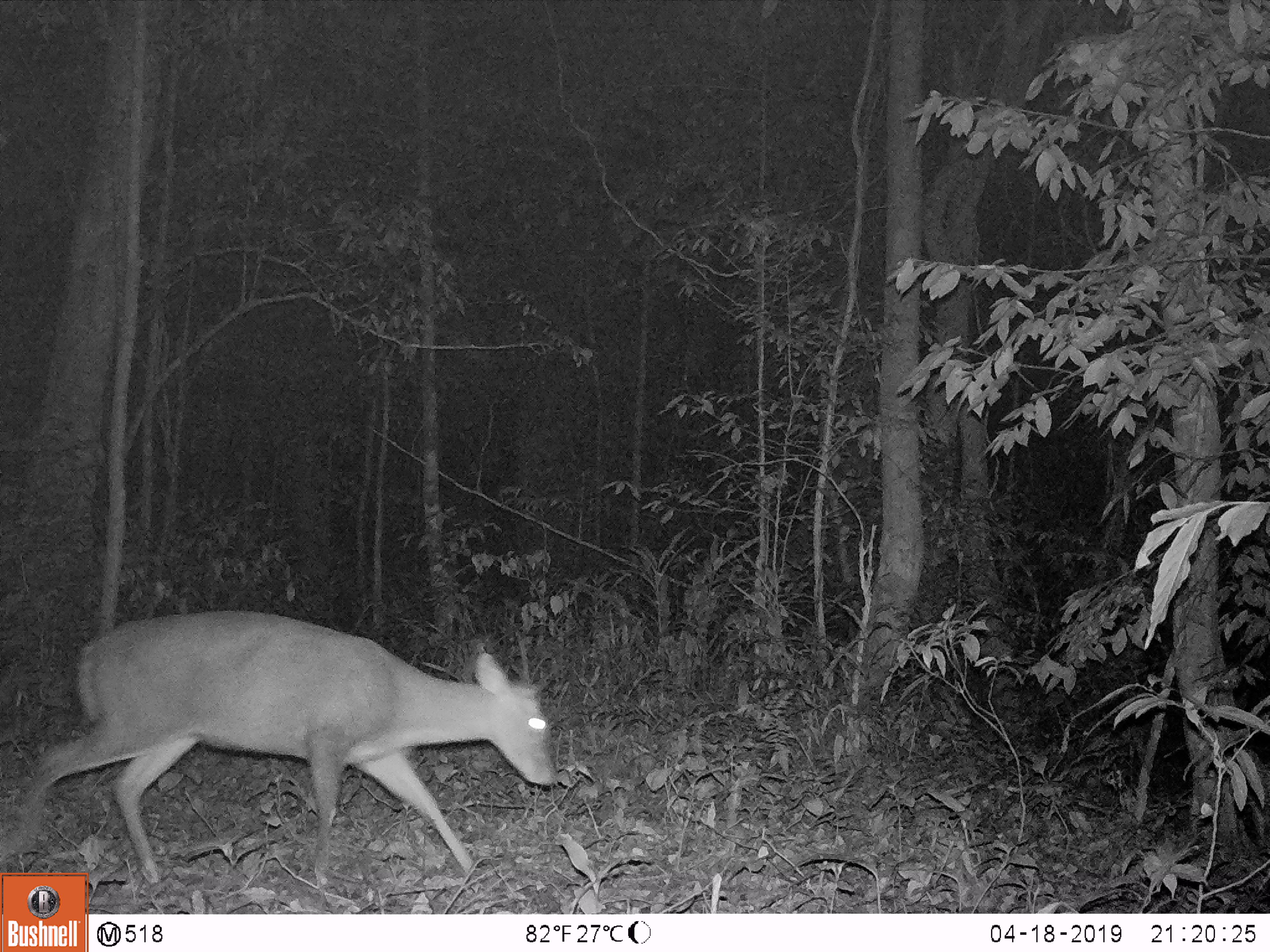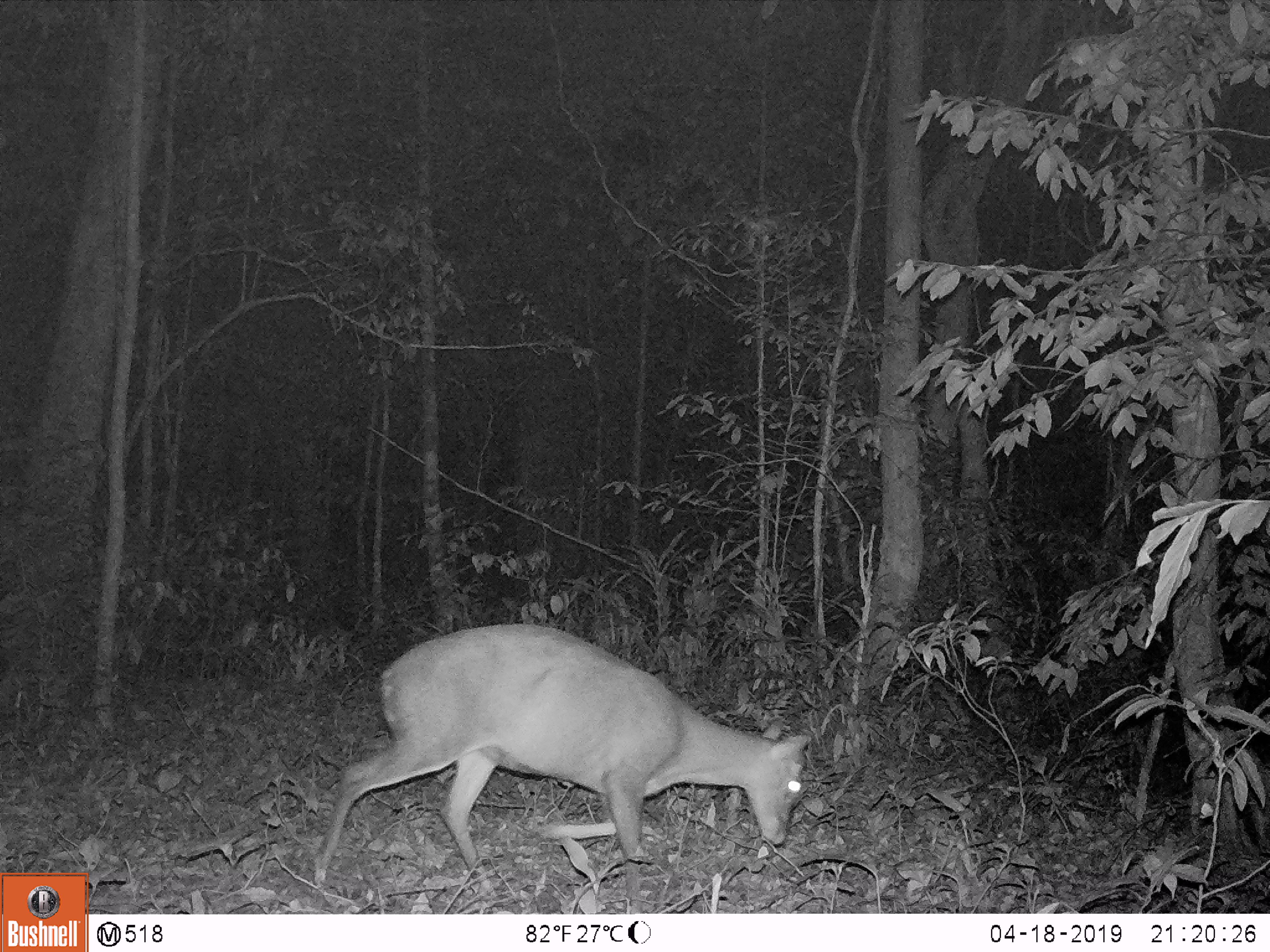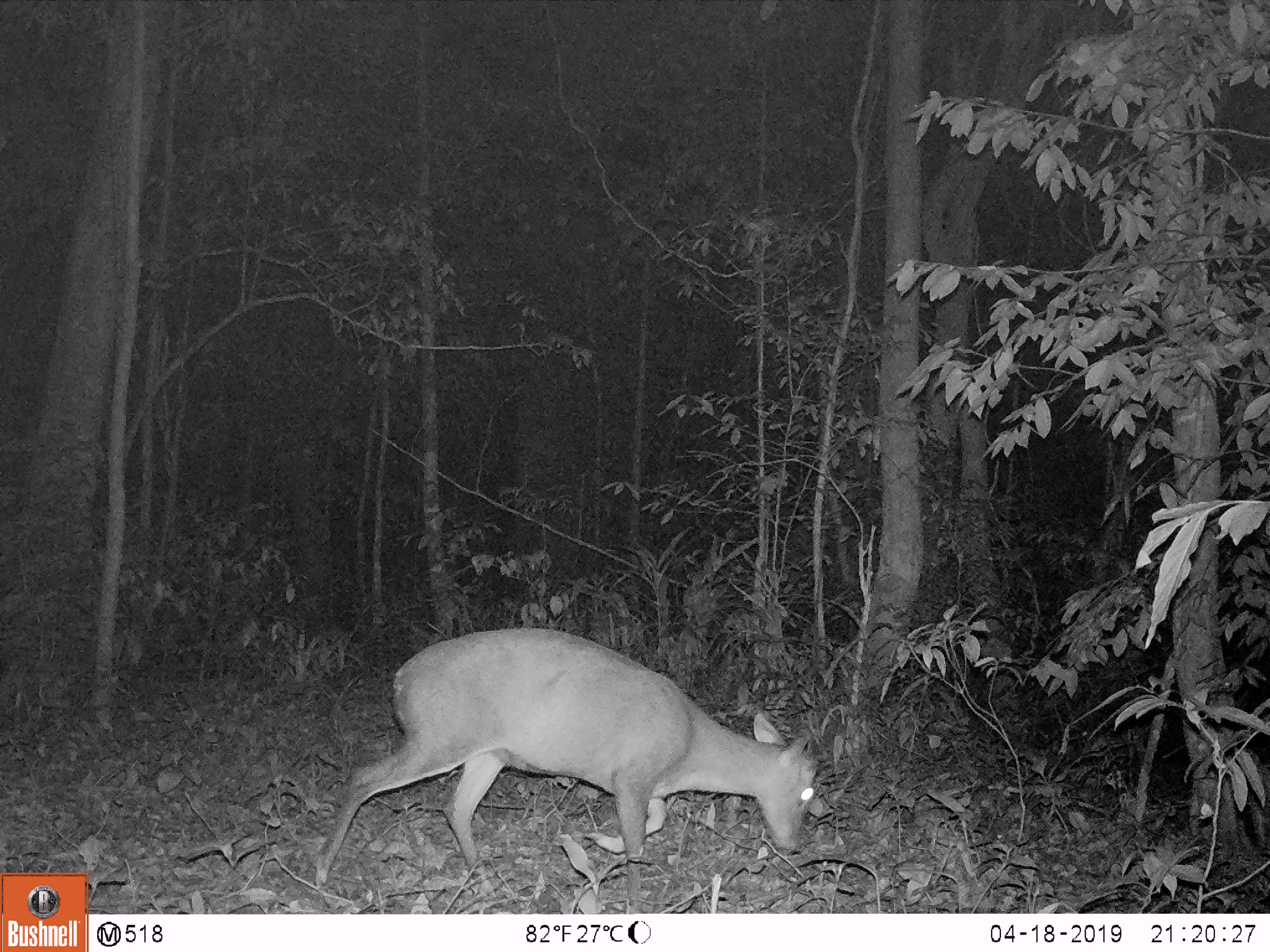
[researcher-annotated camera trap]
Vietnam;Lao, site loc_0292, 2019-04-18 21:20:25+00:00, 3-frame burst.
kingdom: Animalia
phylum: Chordata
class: Mammalia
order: Artiodactyla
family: Cervidae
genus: Muntiacus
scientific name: Muntiacus rooseveltorum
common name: roosevelt's muntjac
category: roosevelts muntjac group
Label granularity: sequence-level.